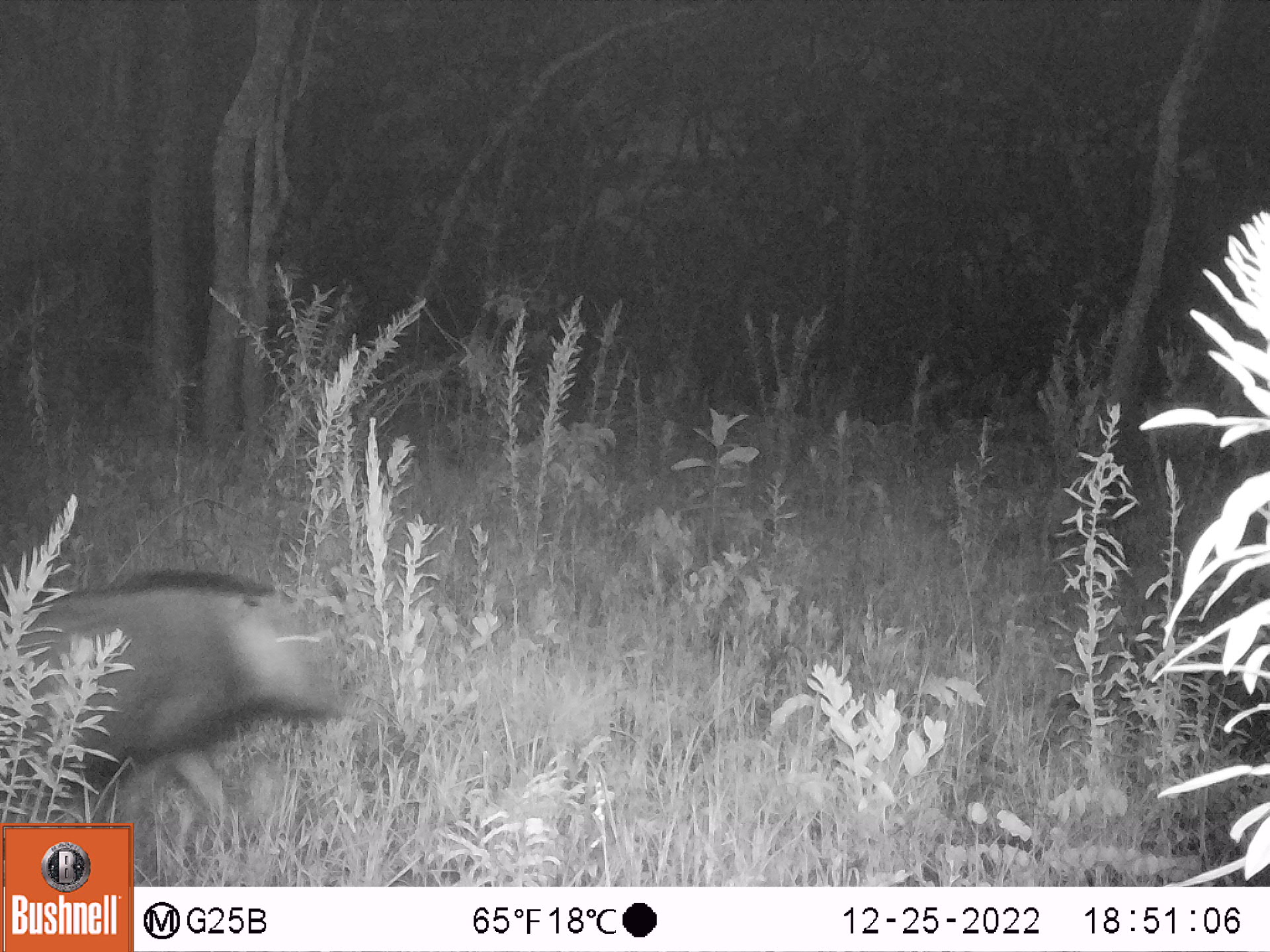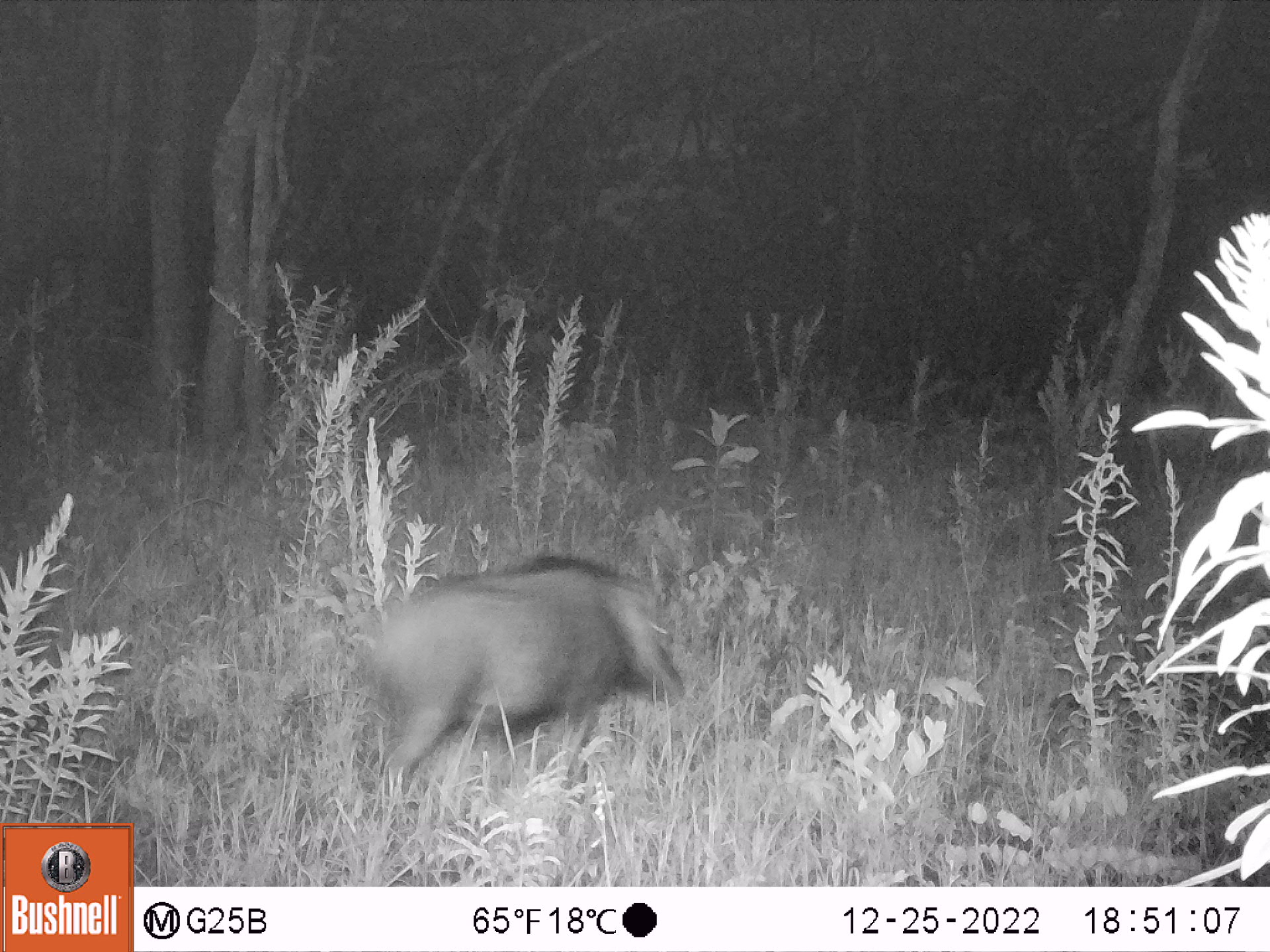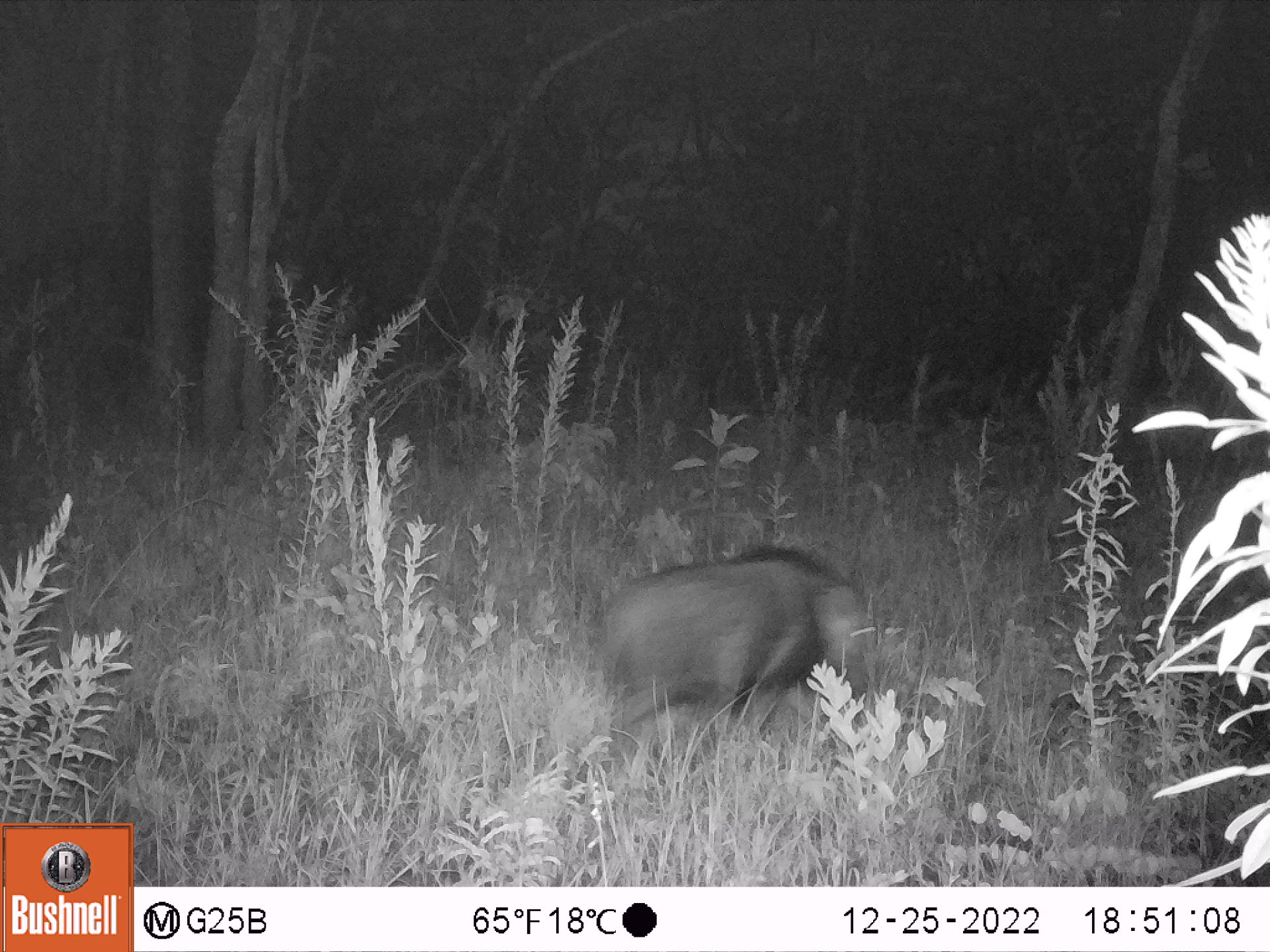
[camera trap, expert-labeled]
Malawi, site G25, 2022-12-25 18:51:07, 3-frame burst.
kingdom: Animalia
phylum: Chordata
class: Mammalia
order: Artiodactyla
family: Suidae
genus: Potamochoerus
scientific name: Potamochoerus larvatus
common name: bushpig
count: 1